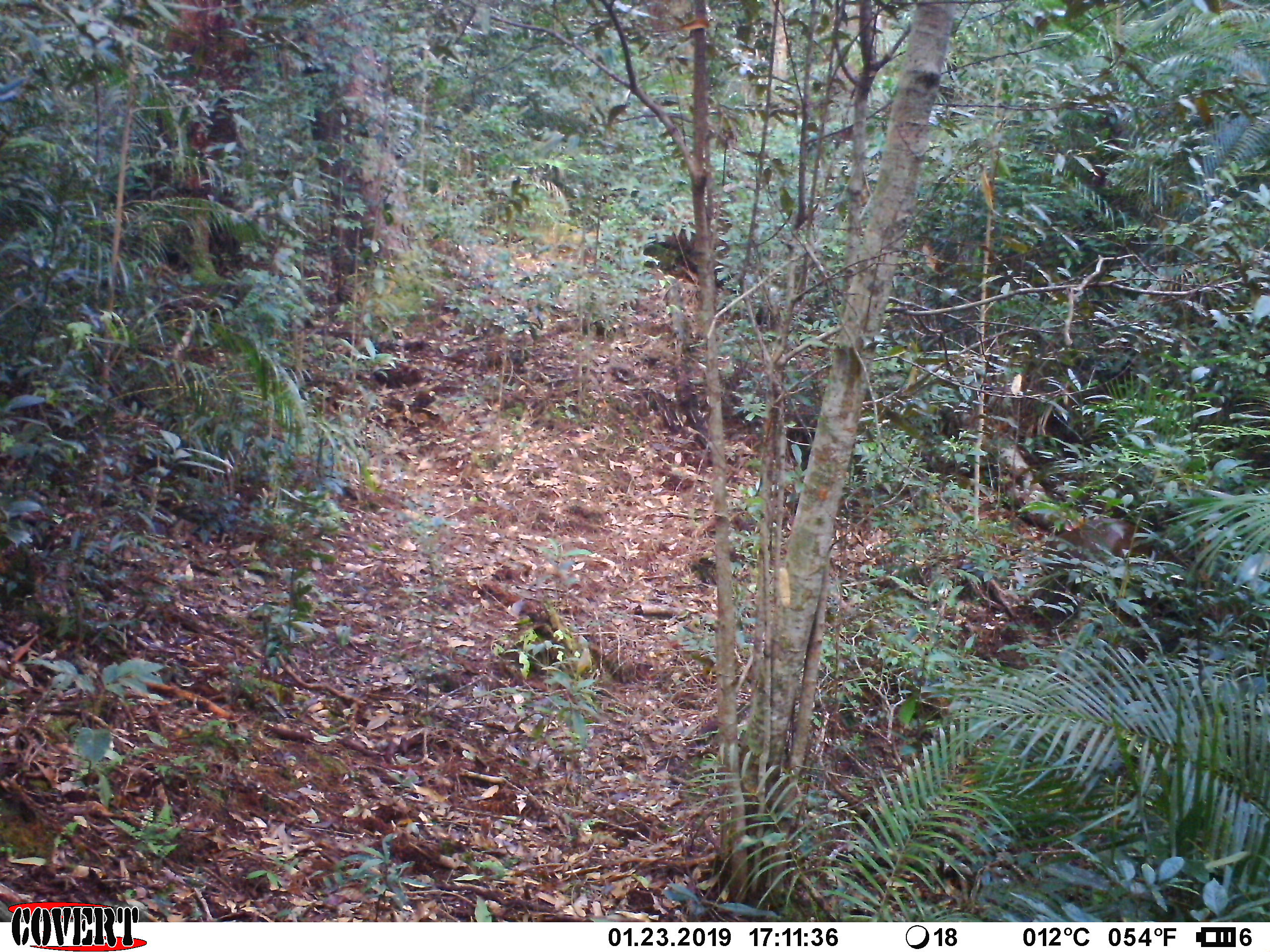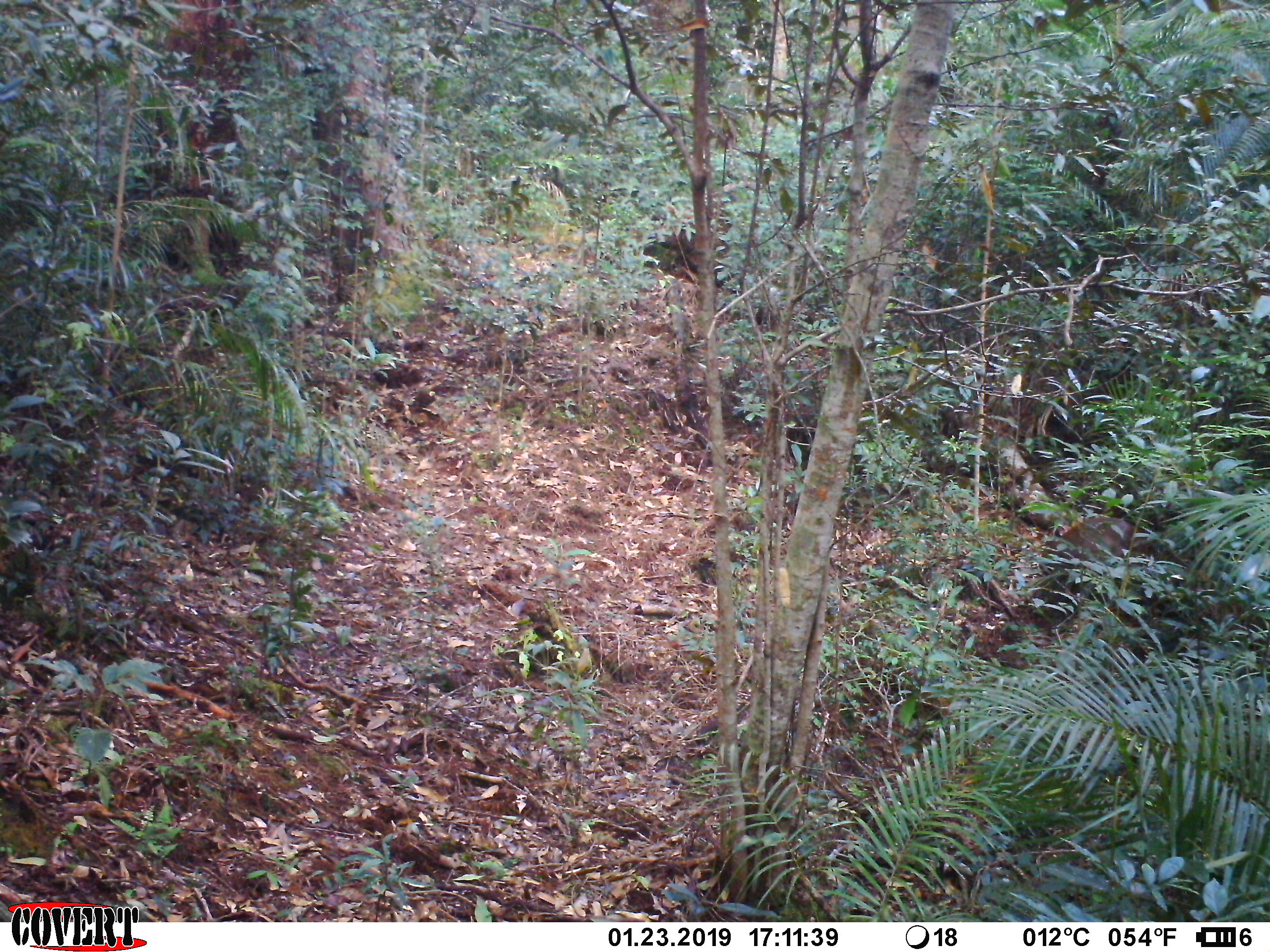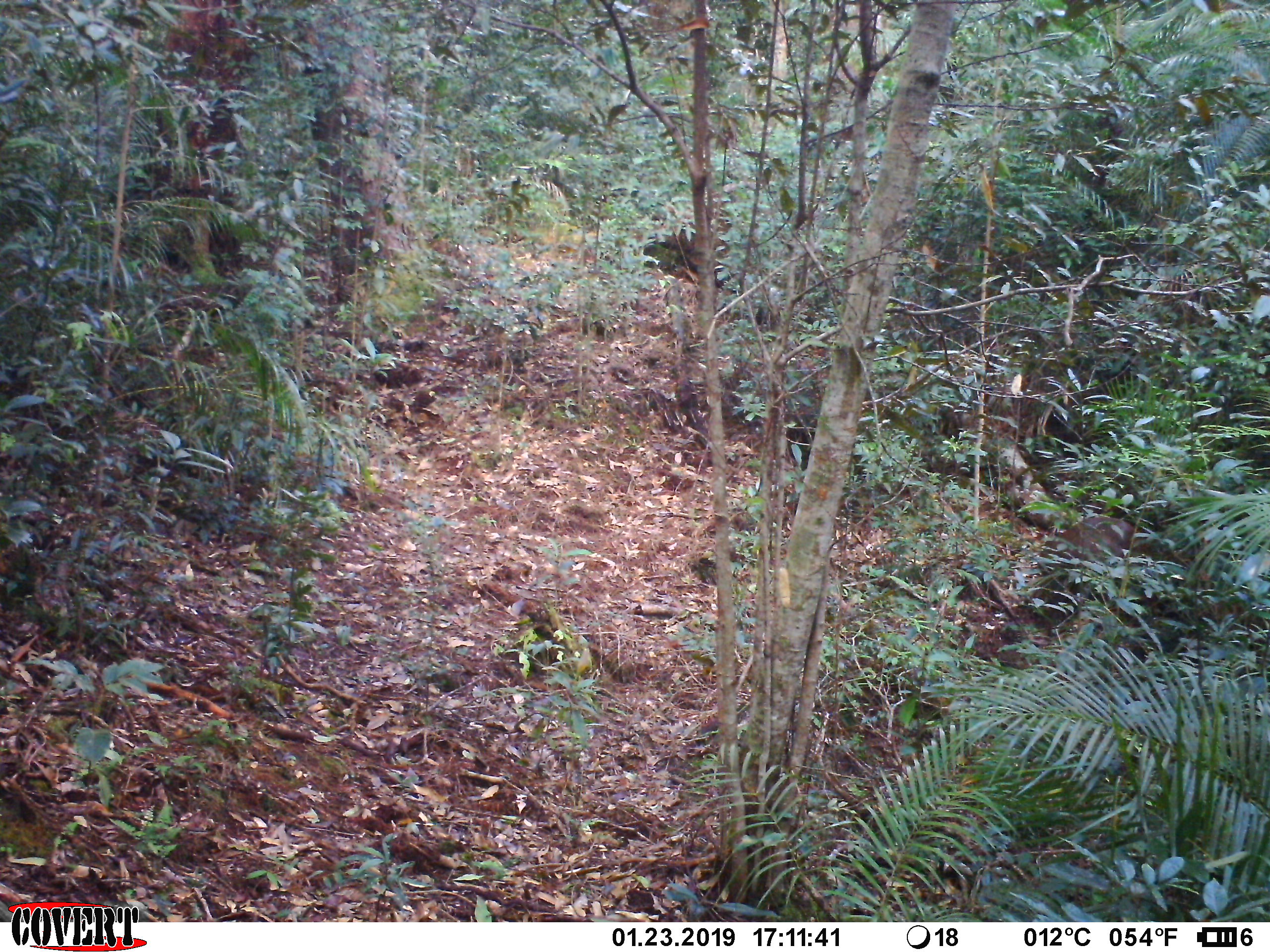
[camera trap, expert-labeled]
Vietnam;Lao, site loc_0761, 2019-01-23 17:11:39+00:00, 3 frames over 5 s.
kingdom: Animalia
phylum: Chordata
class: Mammalia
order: Artiodactyla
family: Cervidae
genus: Muntiacus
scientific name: Muntiacus rooseveltorum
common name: roosevelt's muntjac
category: roosevelts muntjac group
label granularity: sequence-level